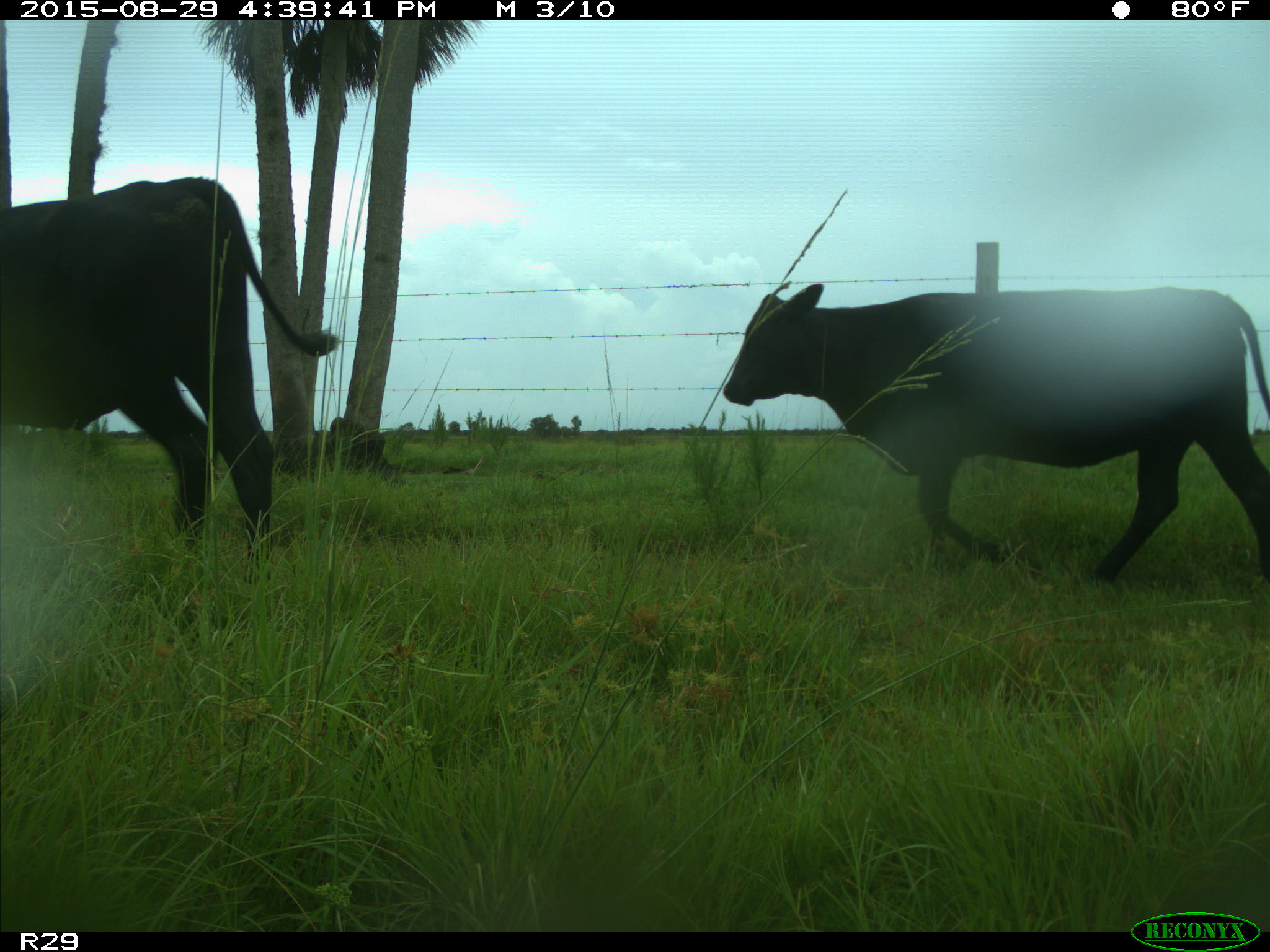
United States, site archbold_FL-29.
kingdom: Animalia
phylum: Chordata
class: Mammalia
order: Artiodactyla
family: Bovidae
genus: Bos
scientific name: Bos taurus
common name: domestic cow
Bos taurus (domestic cow).